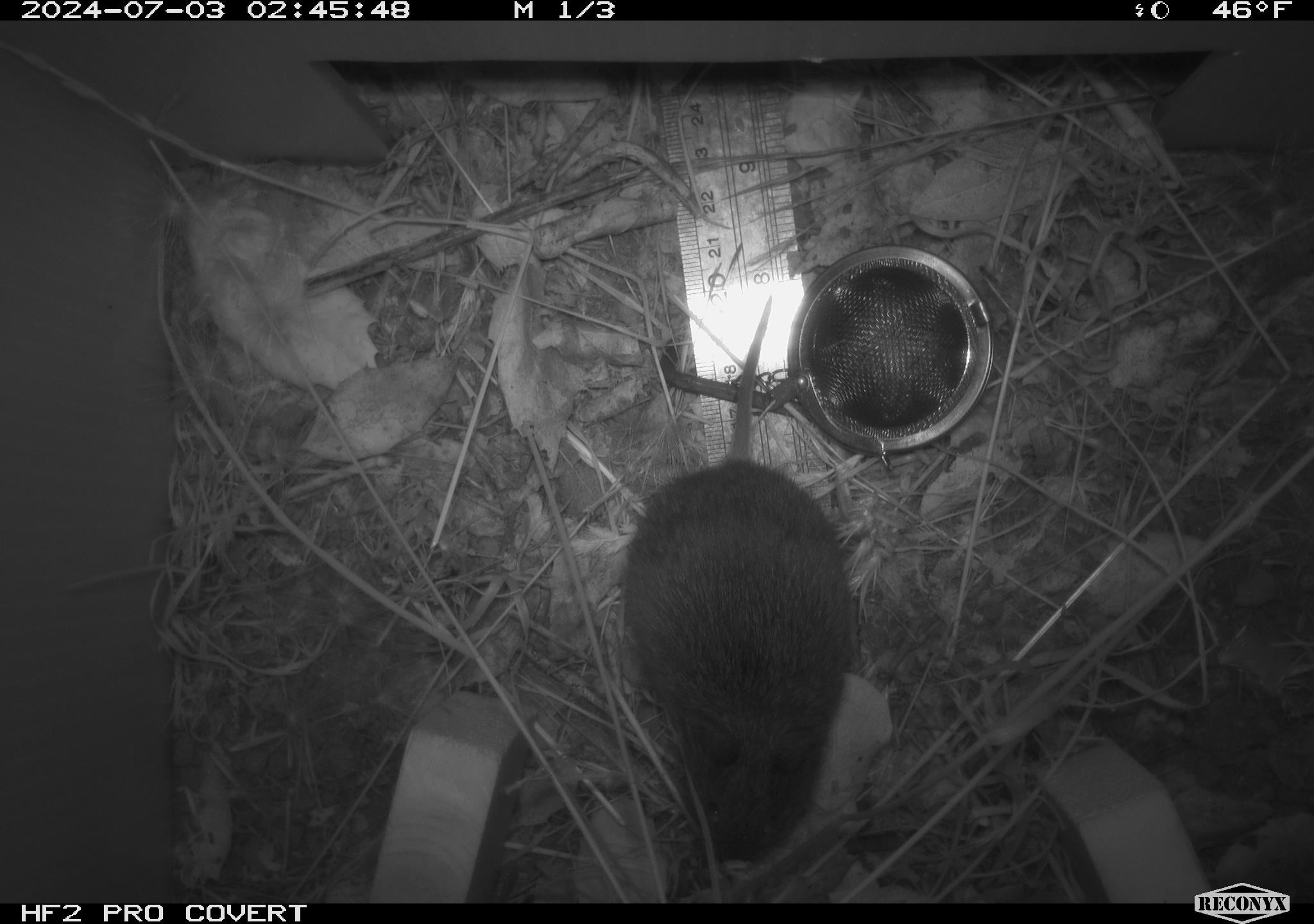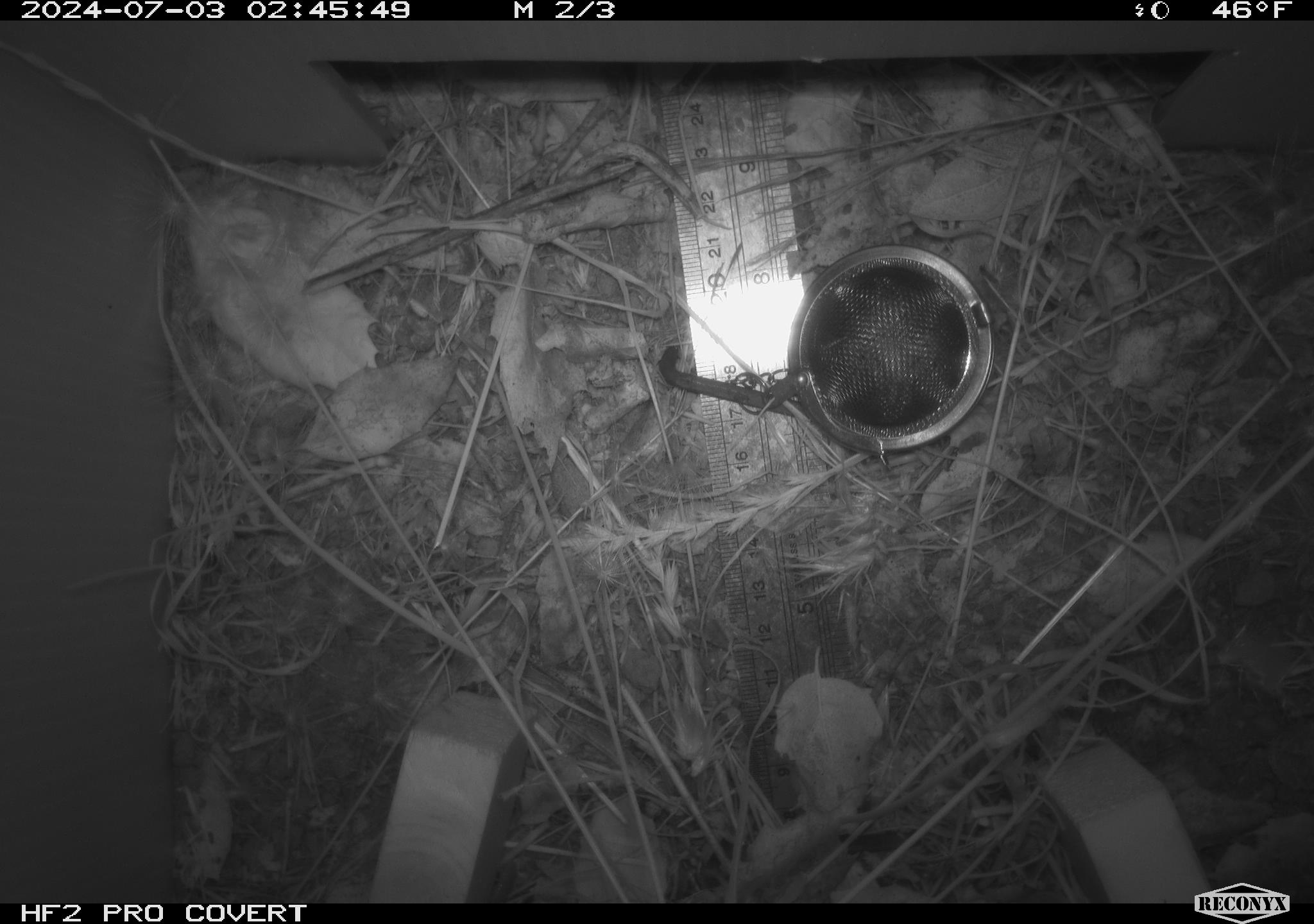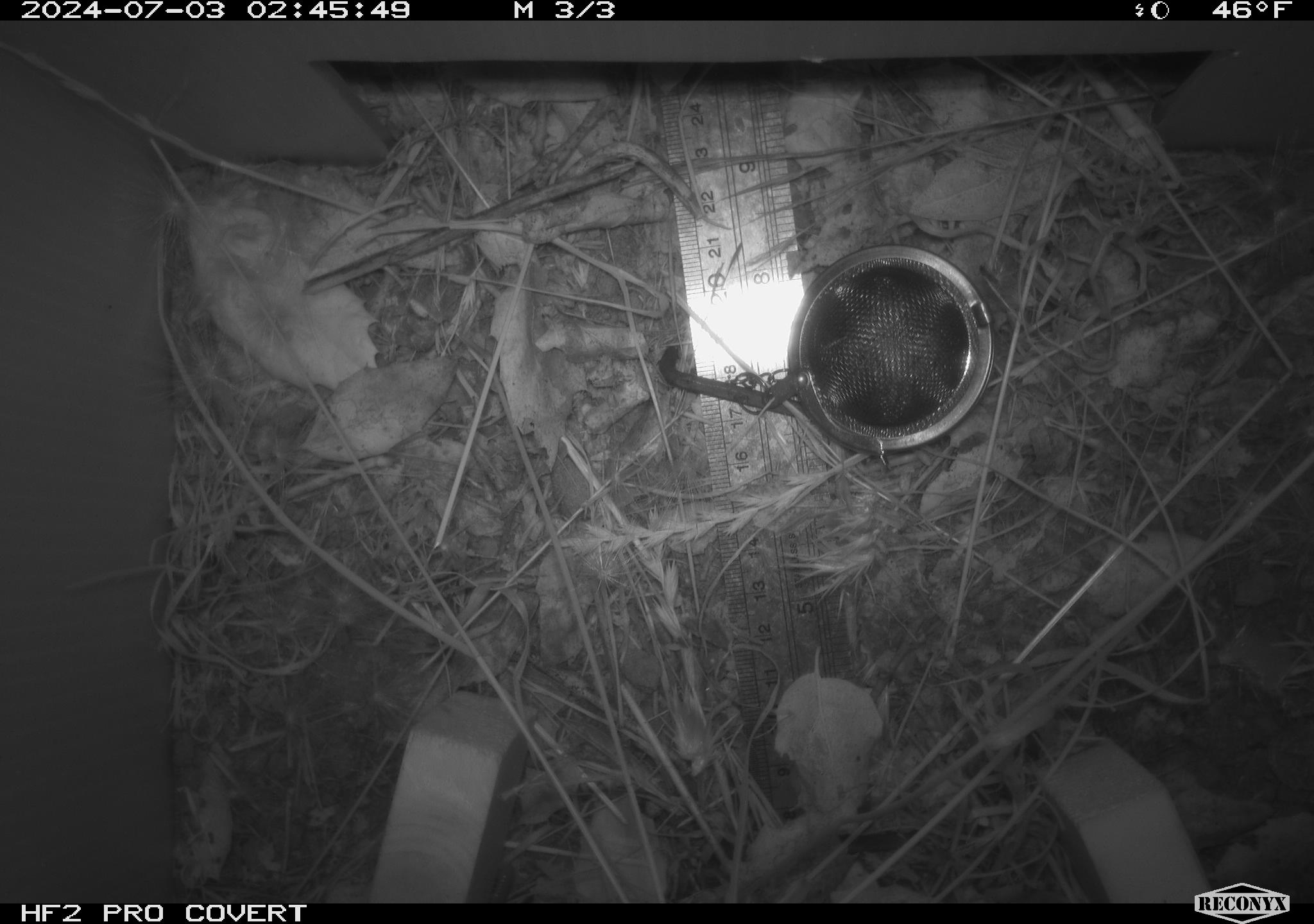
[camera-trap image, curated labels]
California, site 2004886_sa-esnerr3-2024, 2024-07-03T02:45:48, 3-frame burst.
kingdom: Animalia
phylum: Chordata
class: Mammalia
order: Rodentia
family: Cricetidae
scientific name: Cricetidae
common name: hamsters, voles, lemmings, and allies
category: cricetidae family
Cricetidae family (hamsters, voles, lemmings, and allies) (Cricetidae).